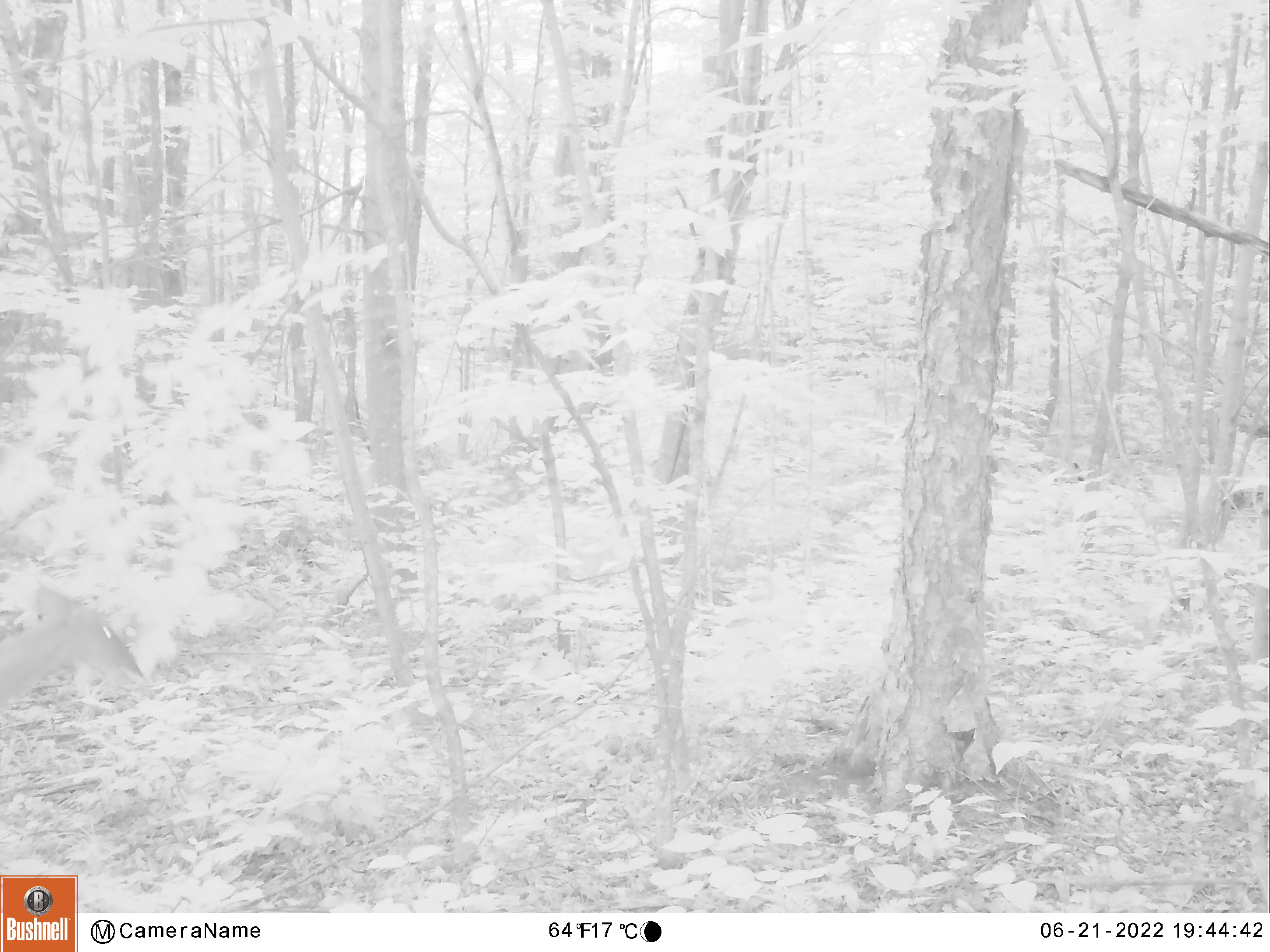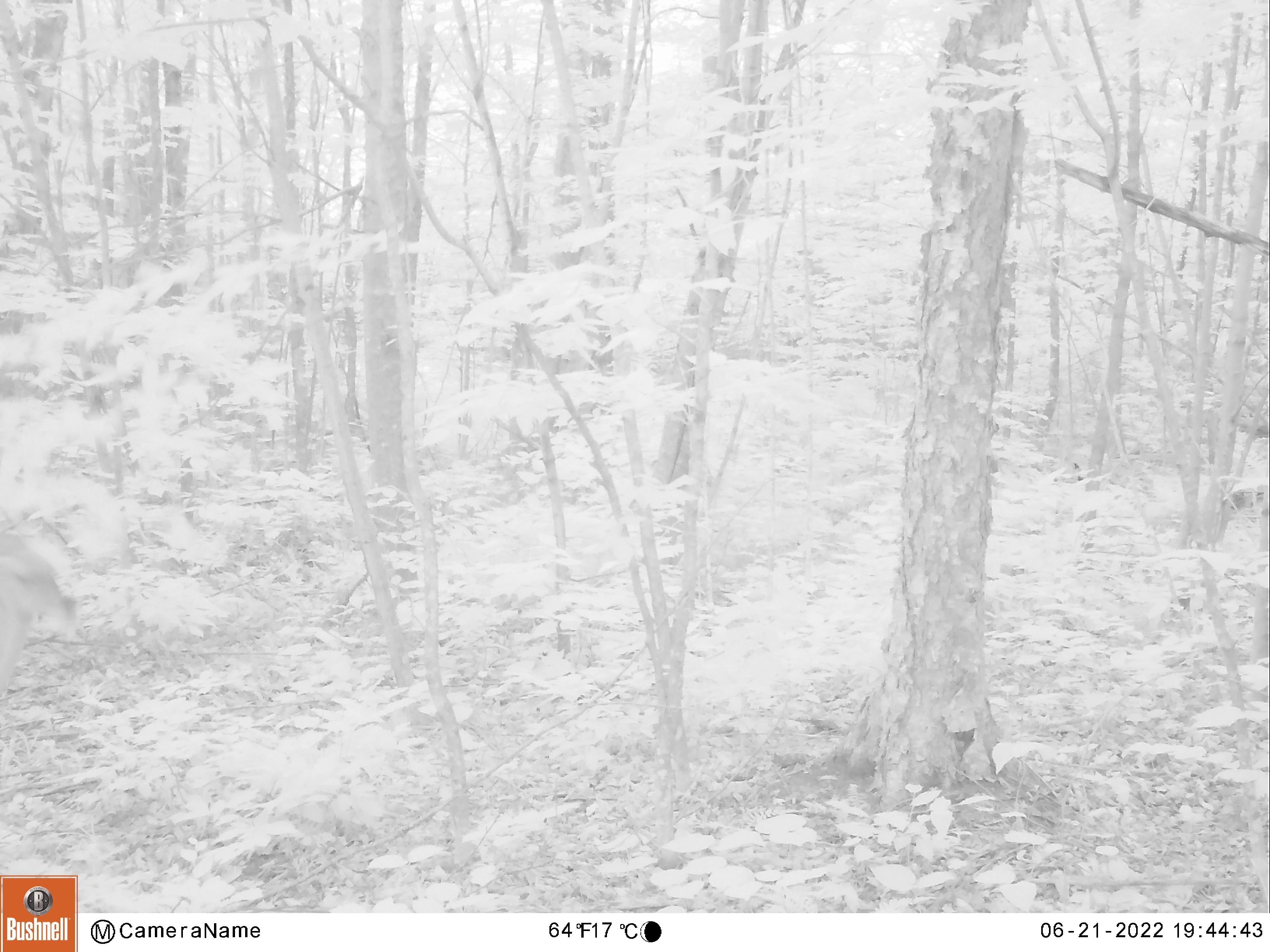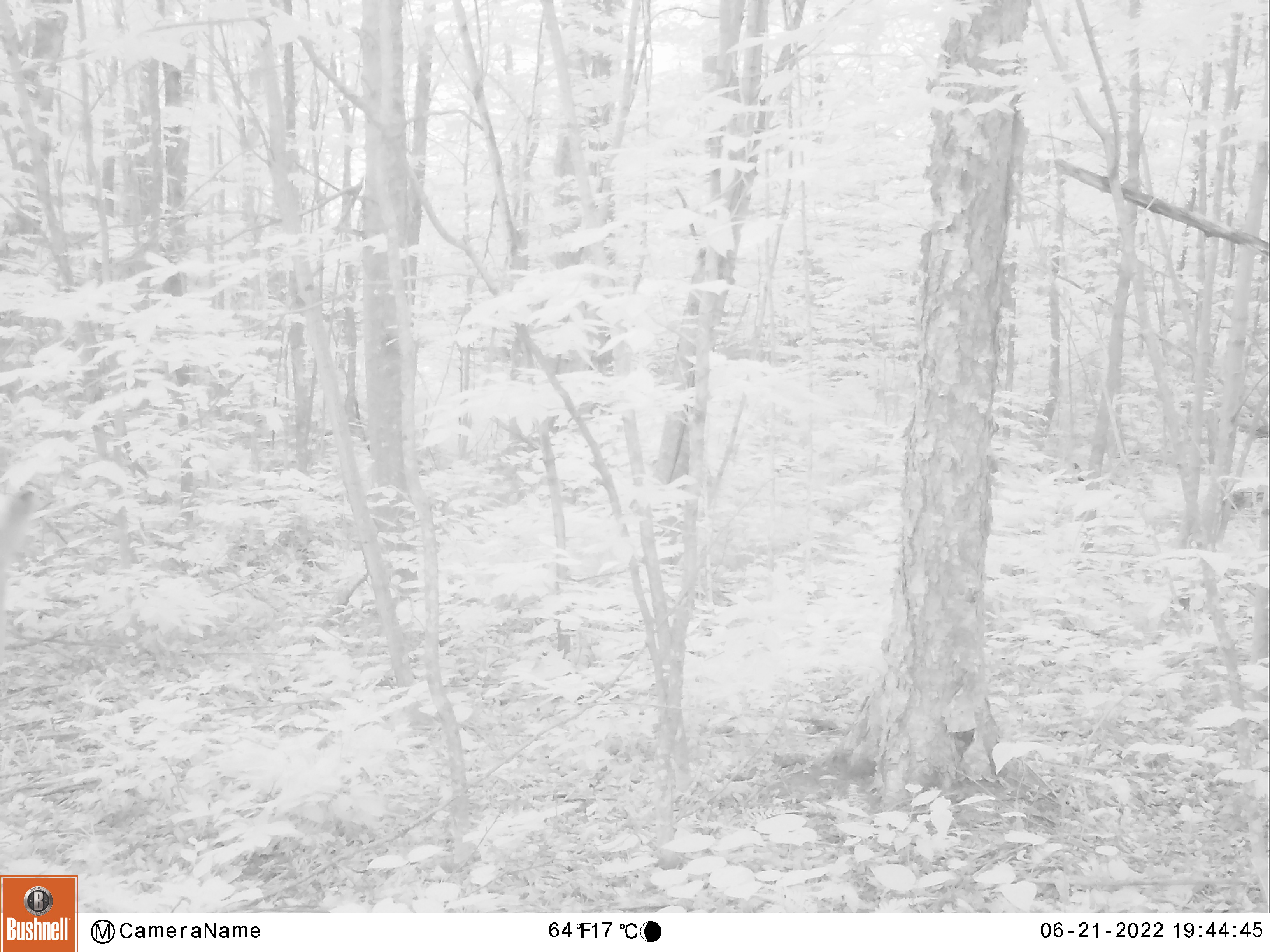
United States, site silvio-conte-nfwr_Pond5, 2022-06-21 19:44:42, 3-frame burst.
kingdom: Animalia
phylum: Chordata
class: Mammalia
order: Artiodactyla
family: Cervidae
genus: Odocoileus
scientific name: Odocoileus virginianus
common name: white-tailed deer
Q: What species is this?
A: White-tailed deer (Odocoileus virginianus).